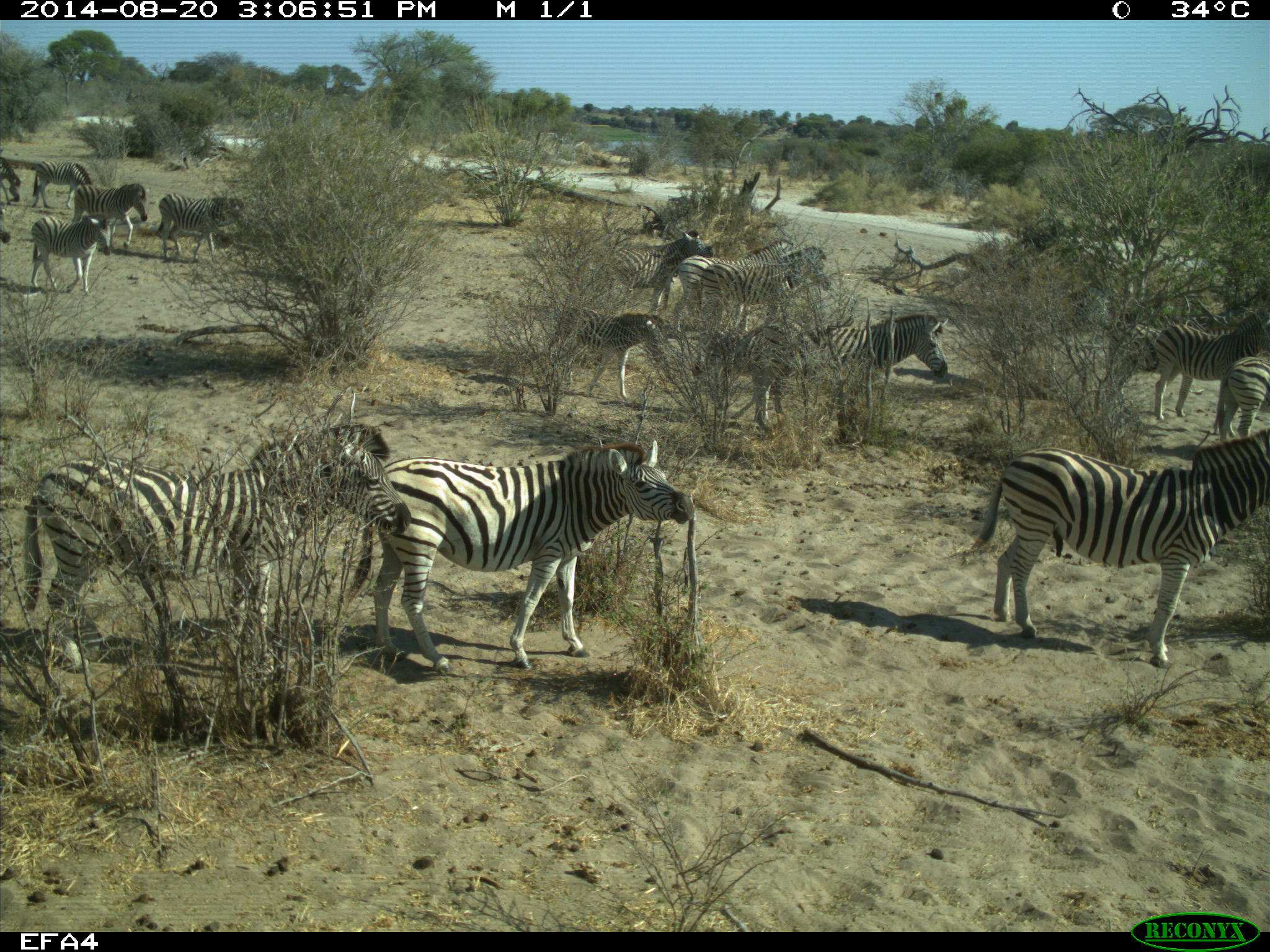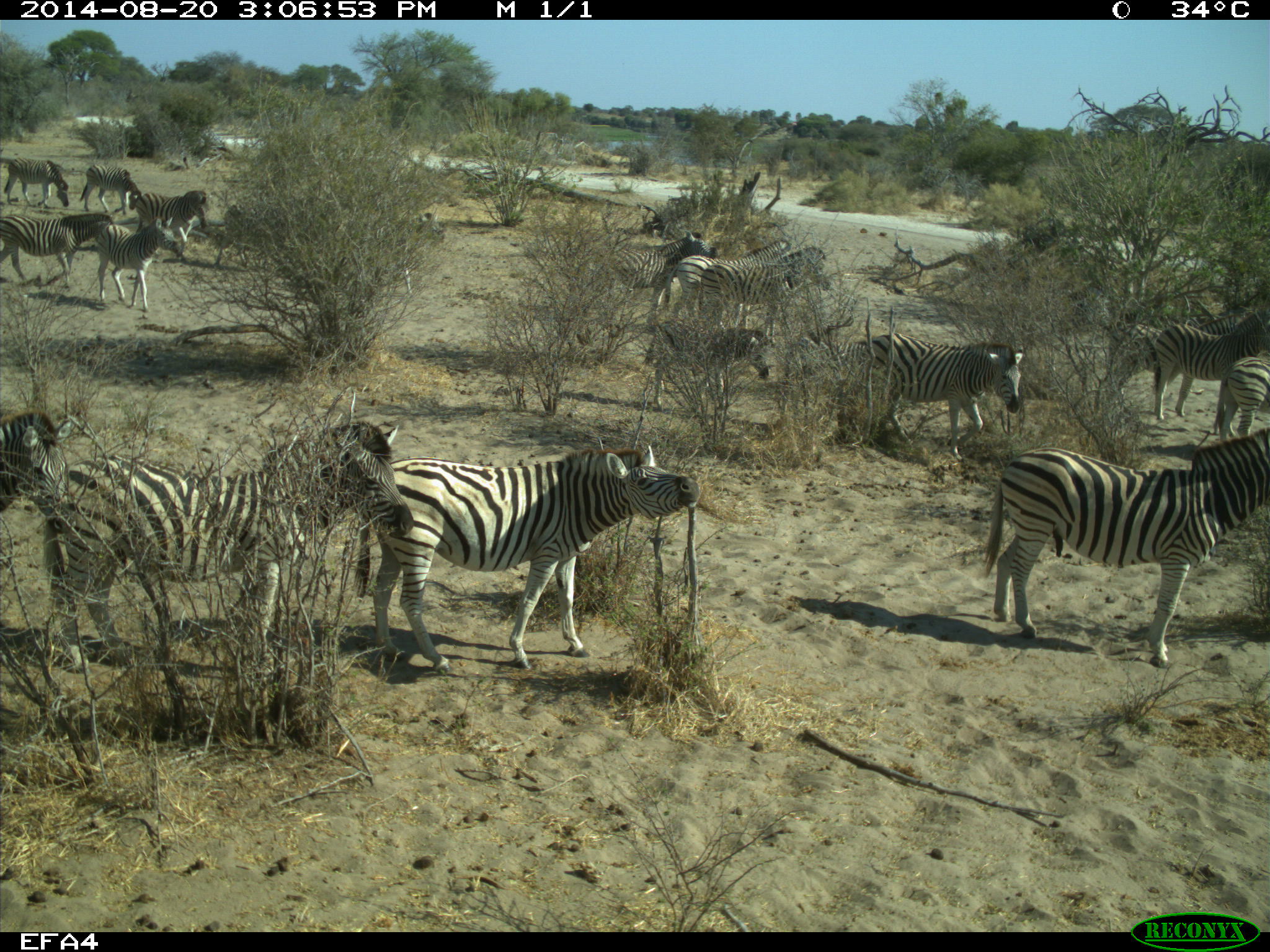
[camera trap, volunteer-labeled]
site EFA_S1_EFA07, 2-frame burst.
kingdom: Animalia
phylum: Chordata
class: Mammalia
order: Perissodactyla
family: Equidae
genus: Equus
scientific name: Equus quagga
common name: plains zebra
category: zebraplains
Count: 11-50.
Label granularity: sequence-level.